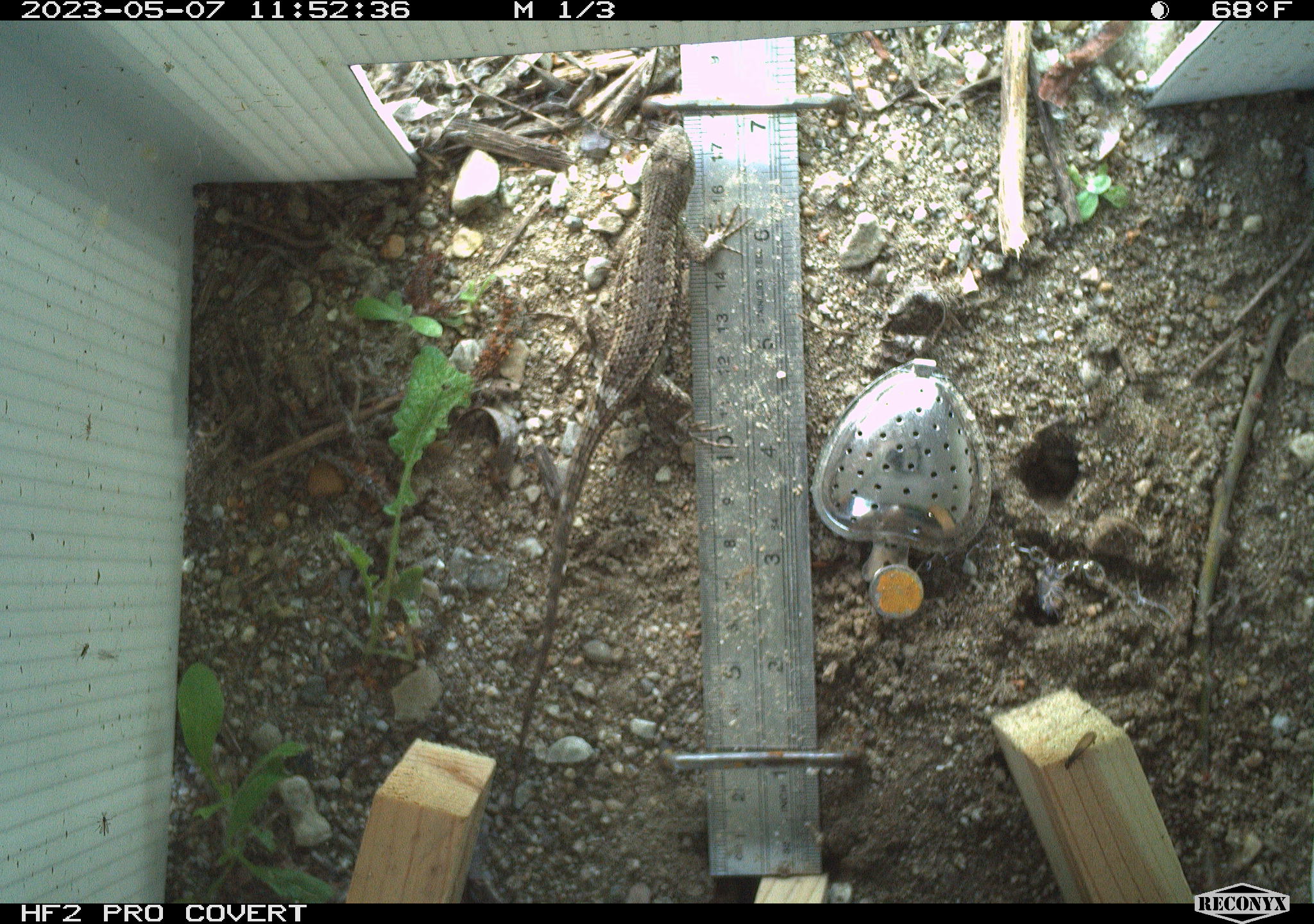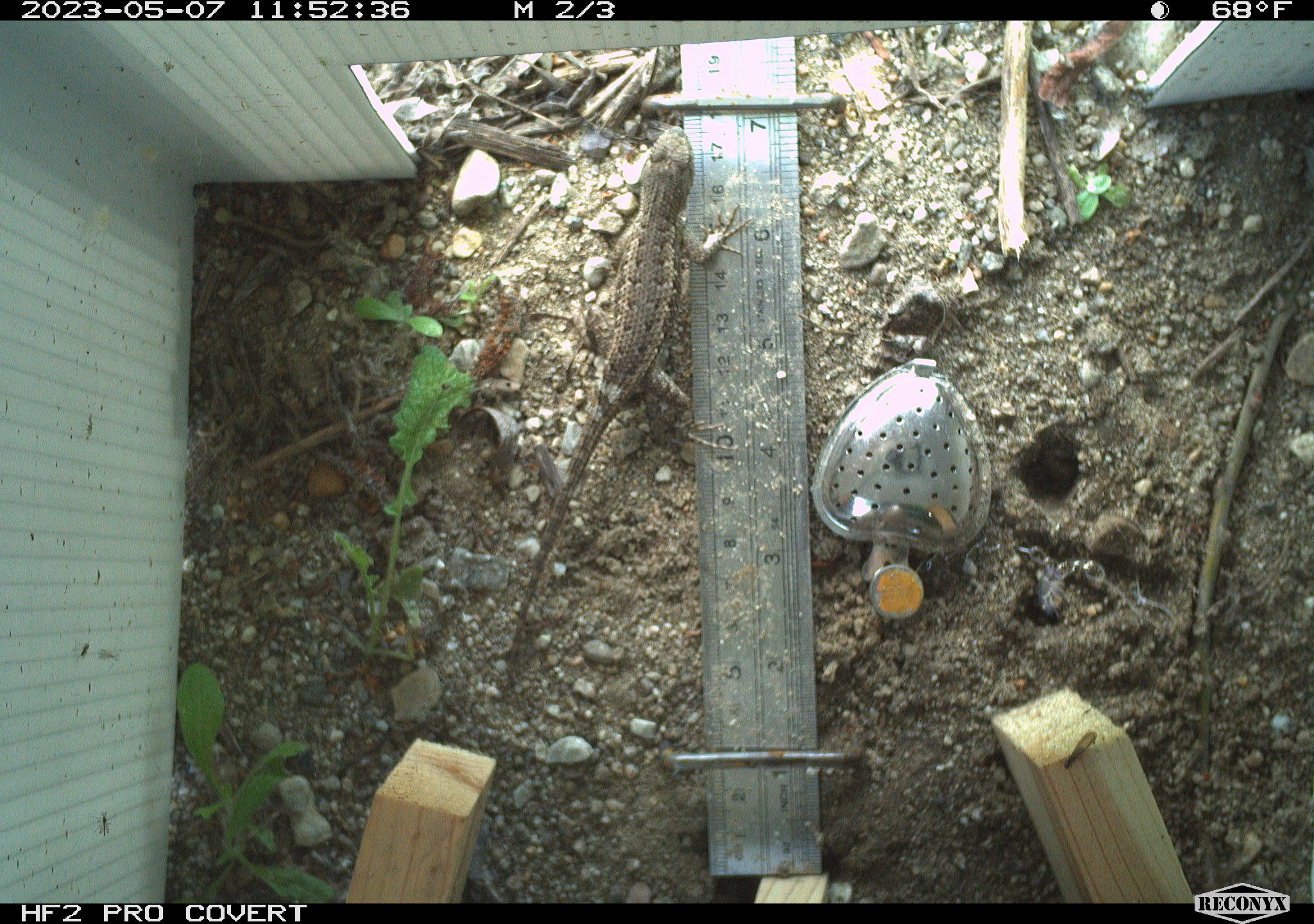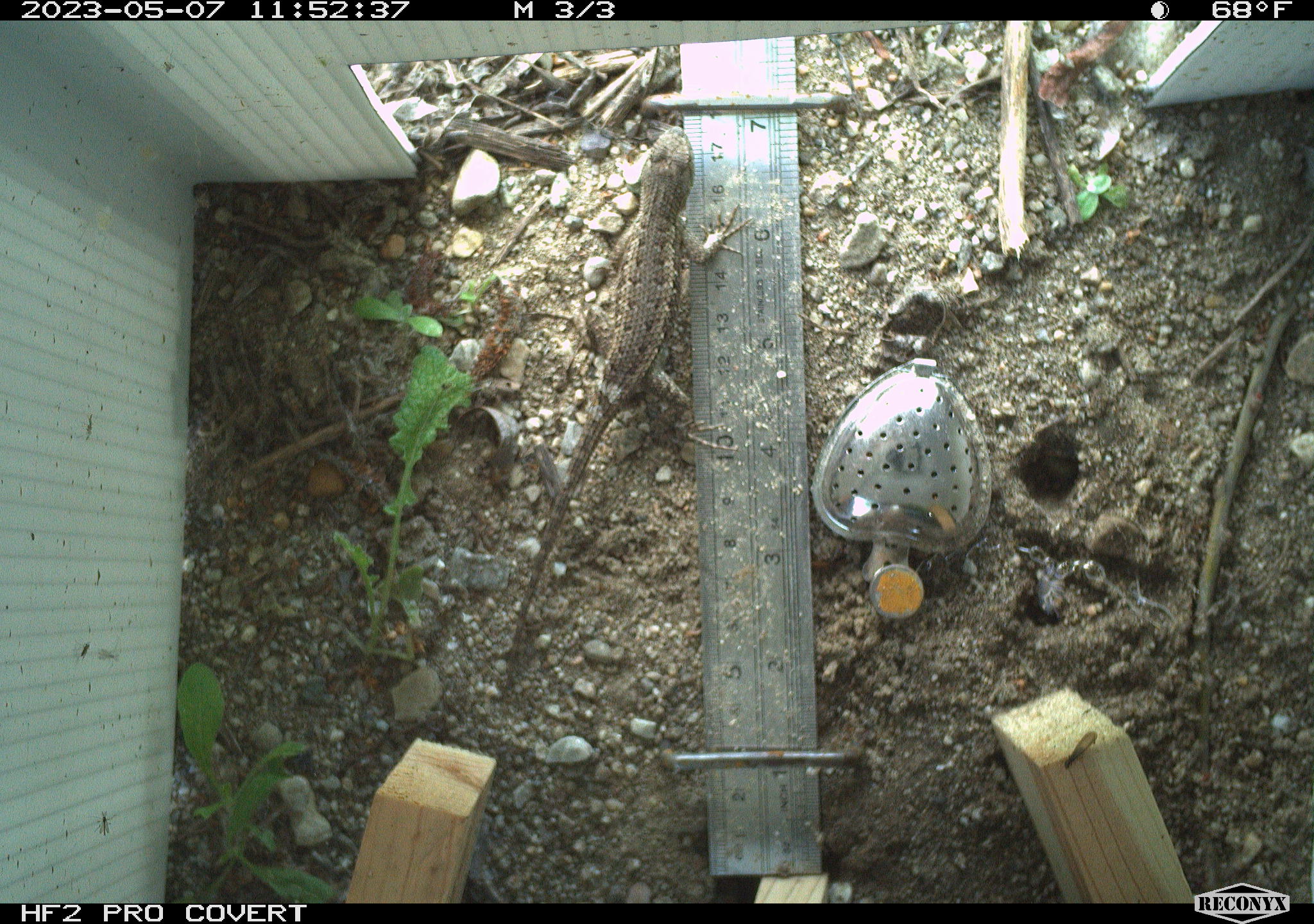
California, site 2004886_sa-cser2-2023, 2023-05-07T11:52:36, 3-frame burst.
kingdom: Animalia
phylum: Chordata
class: Reptilia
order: Squamata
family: Phrynosomatidae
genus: Sceloporus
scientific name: Sceloporus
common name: spiny lizards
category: sceloporus species